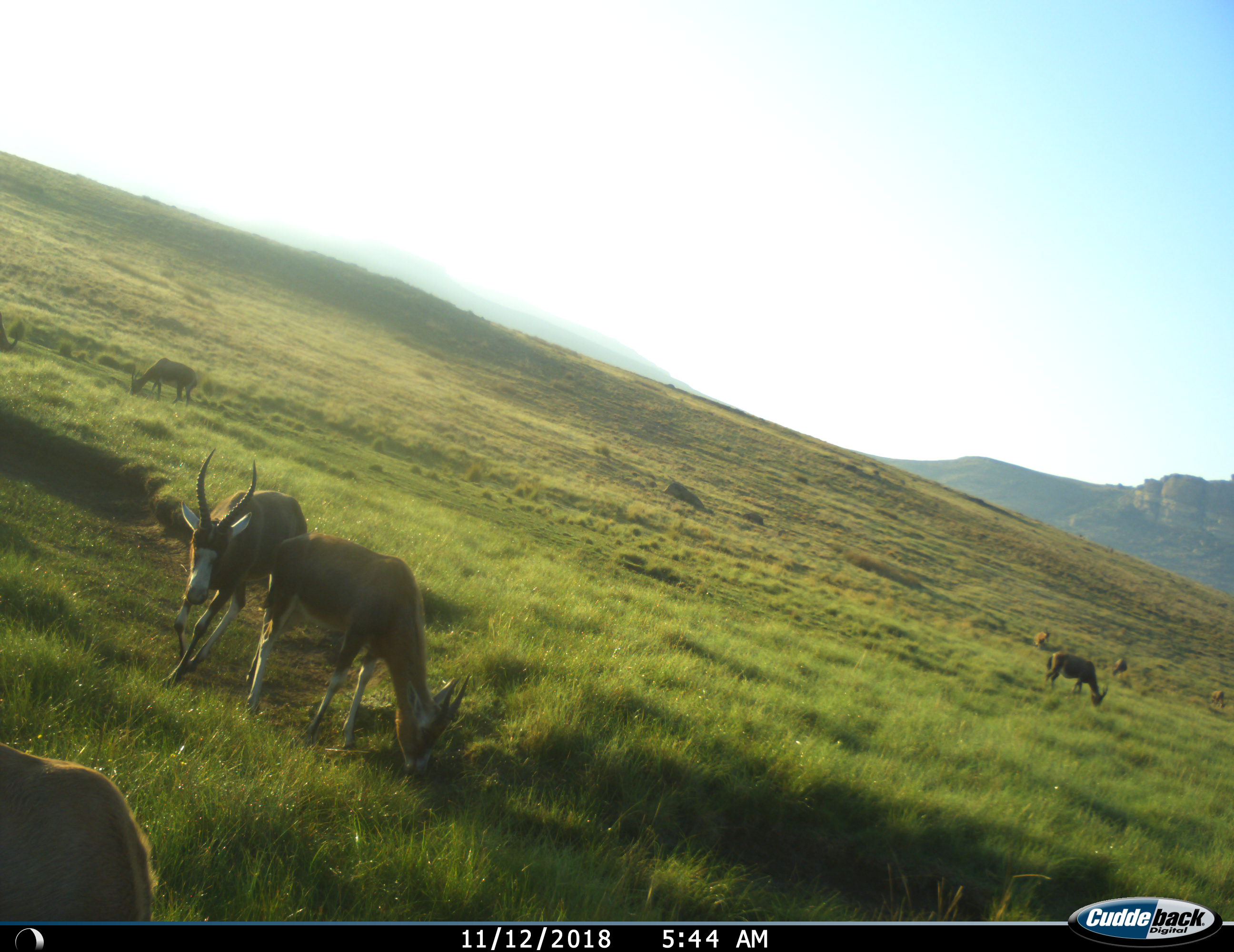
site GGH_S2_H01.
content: unidentified animal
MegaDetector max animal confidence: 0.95